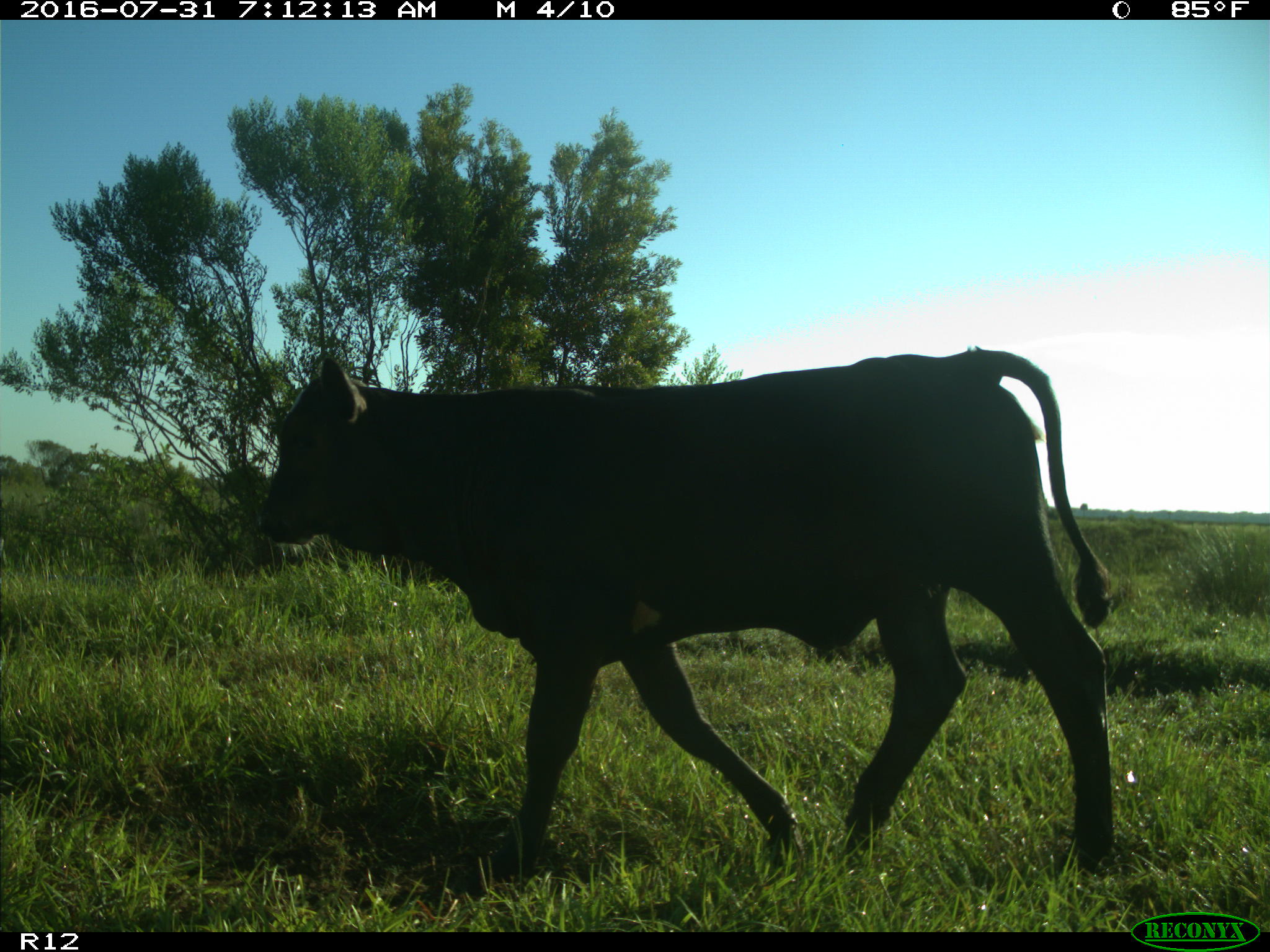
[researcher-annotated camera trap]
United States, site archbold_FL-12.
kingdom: Animalia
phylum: Chordata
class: Mammalia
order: Artiodactyla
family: Bovidae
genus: Bos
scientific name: Bos taurus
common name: domestic cow